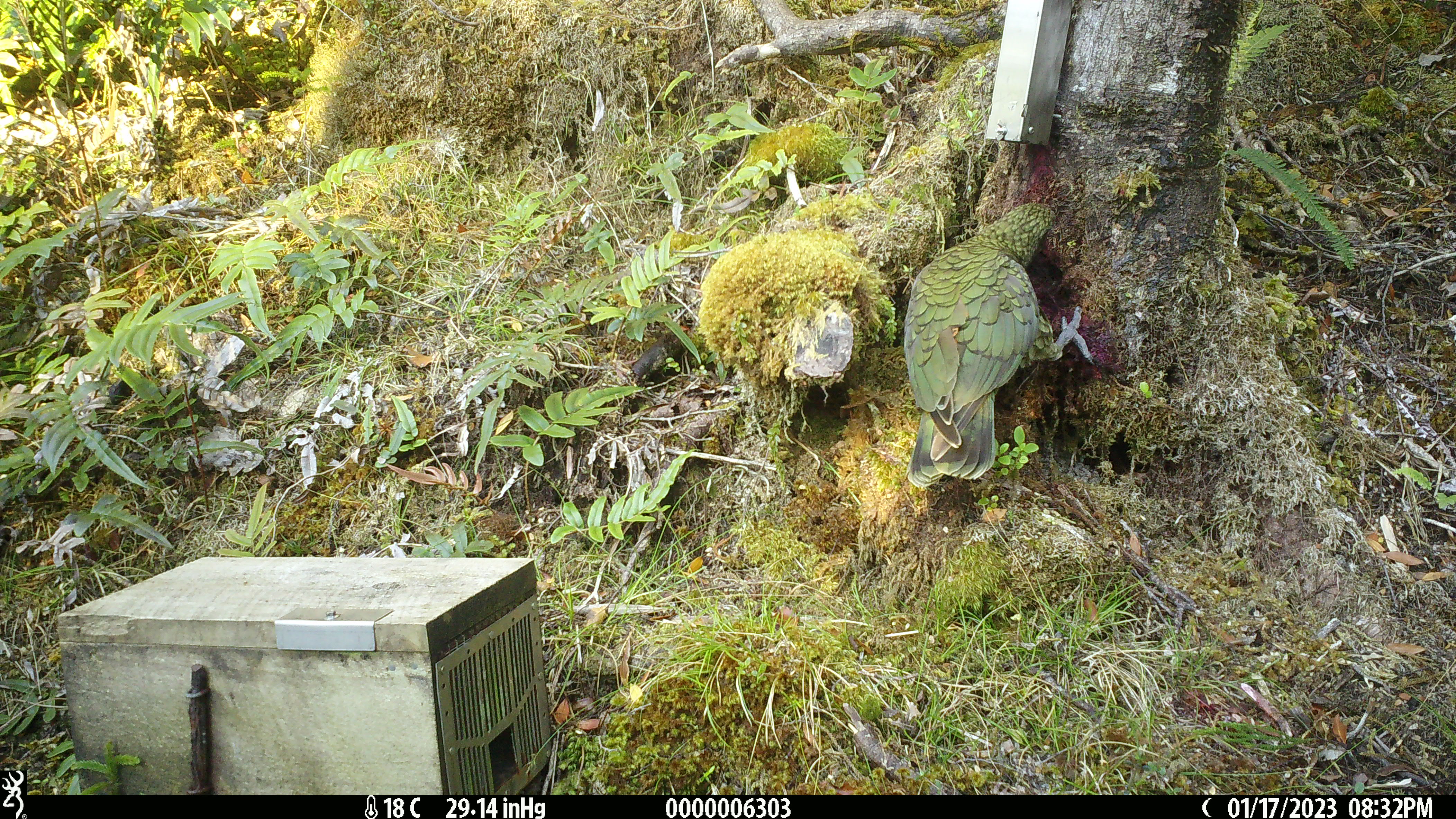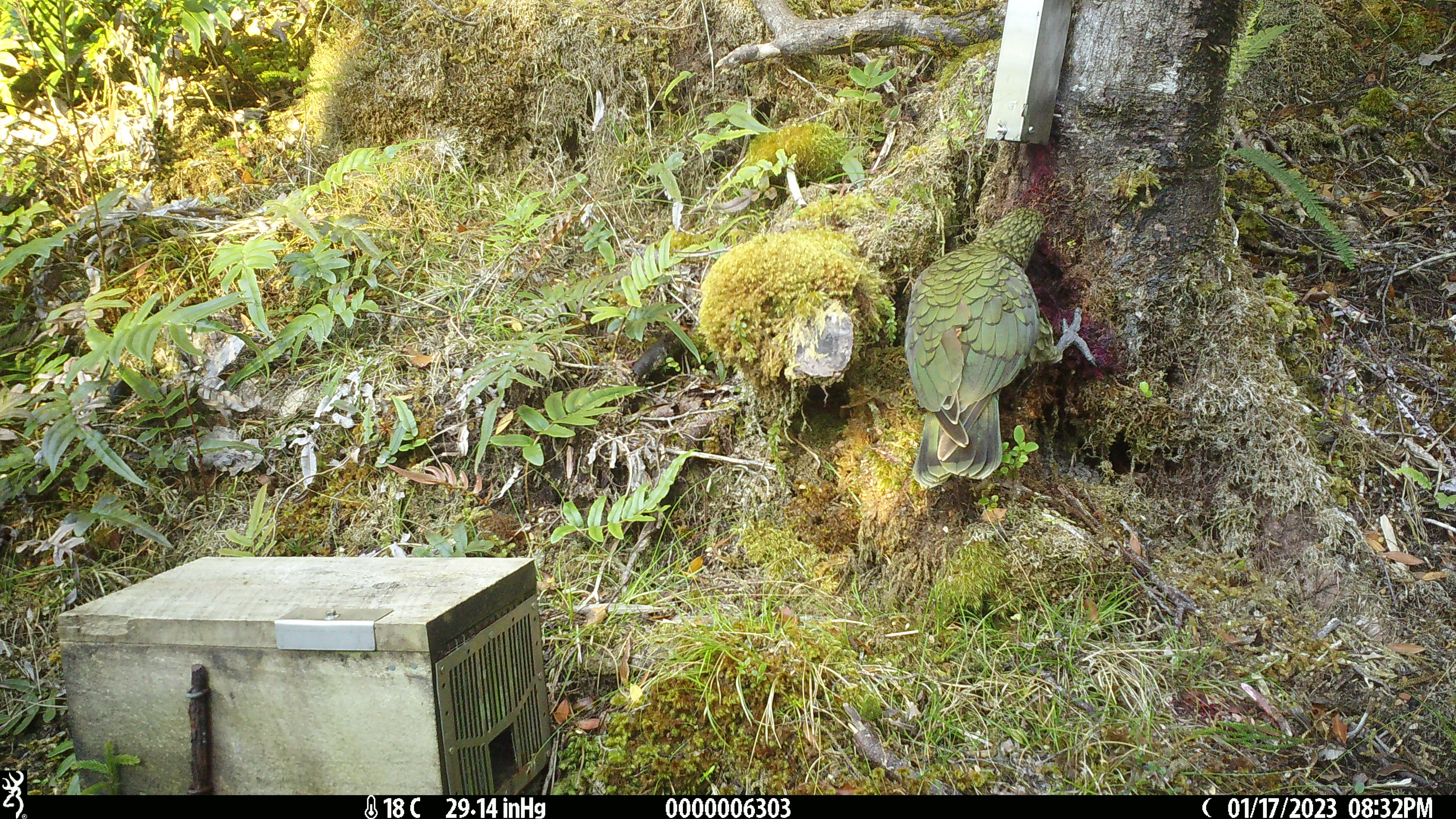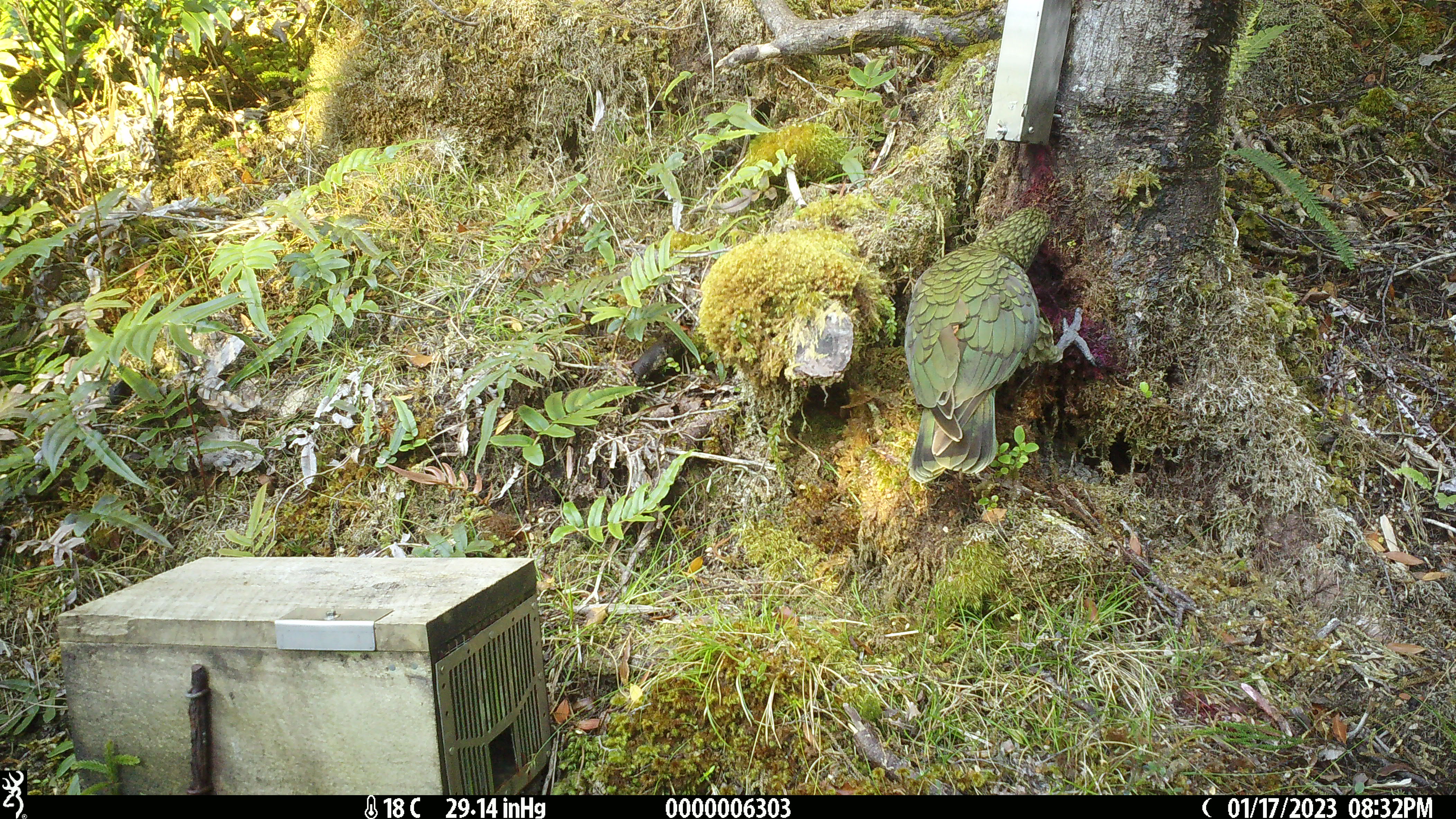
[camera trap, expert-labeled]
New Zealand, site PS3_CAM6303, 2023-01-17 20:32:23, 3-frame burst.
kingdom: Animalia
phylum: Chordata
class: Aves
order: Psittaciformes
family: Strigopidae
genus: Nestor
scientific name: Nestor notabilis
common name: kea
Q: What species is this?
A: Kea (Nestor notabilis).